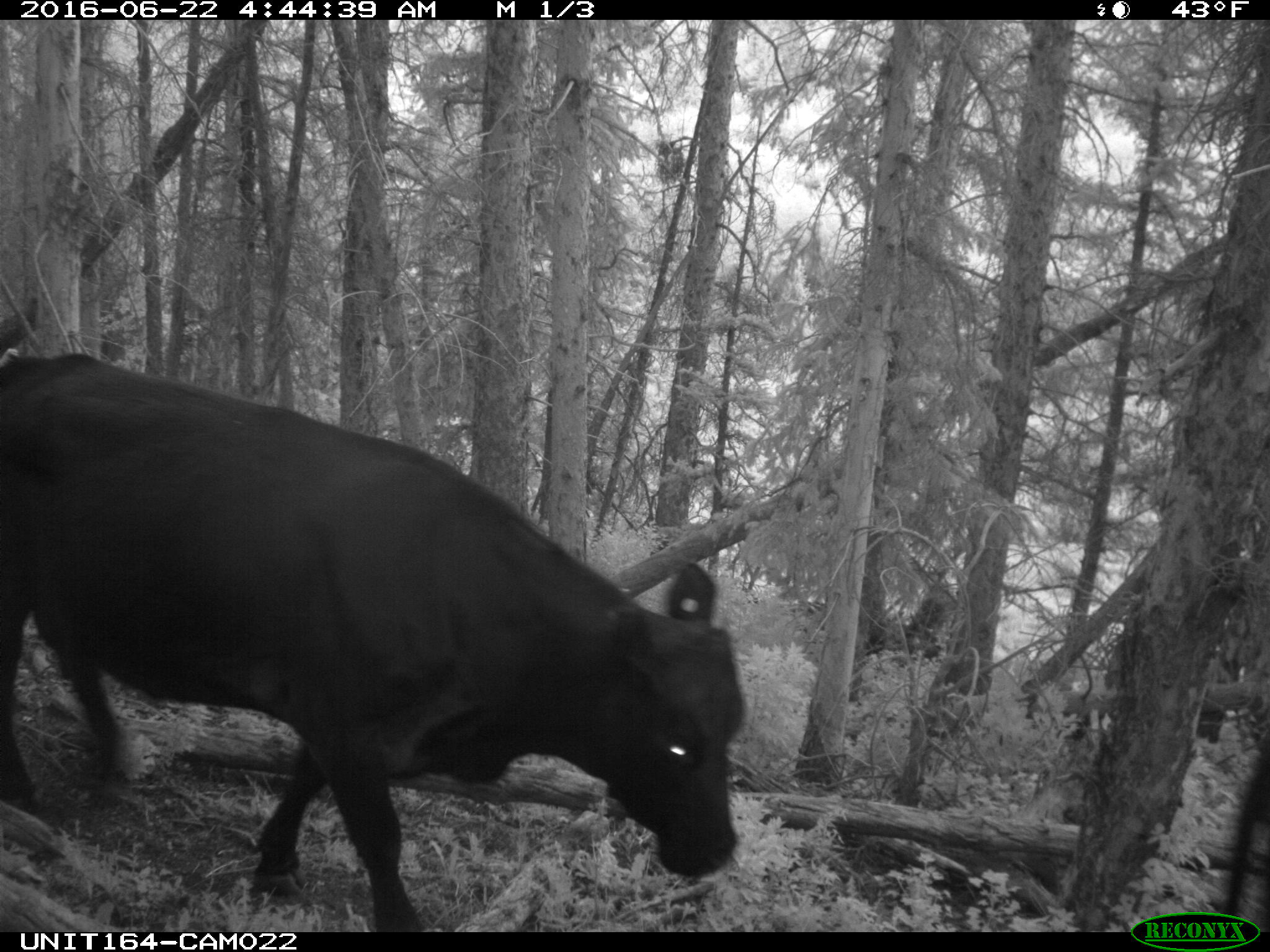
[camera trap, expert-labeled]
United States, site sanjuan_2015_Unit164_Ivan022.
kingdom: Animalia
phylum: Chordata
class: Mammalia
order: Artiodactyla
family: Bovidae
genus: Bos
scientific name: Bos taurus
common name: domestic cow